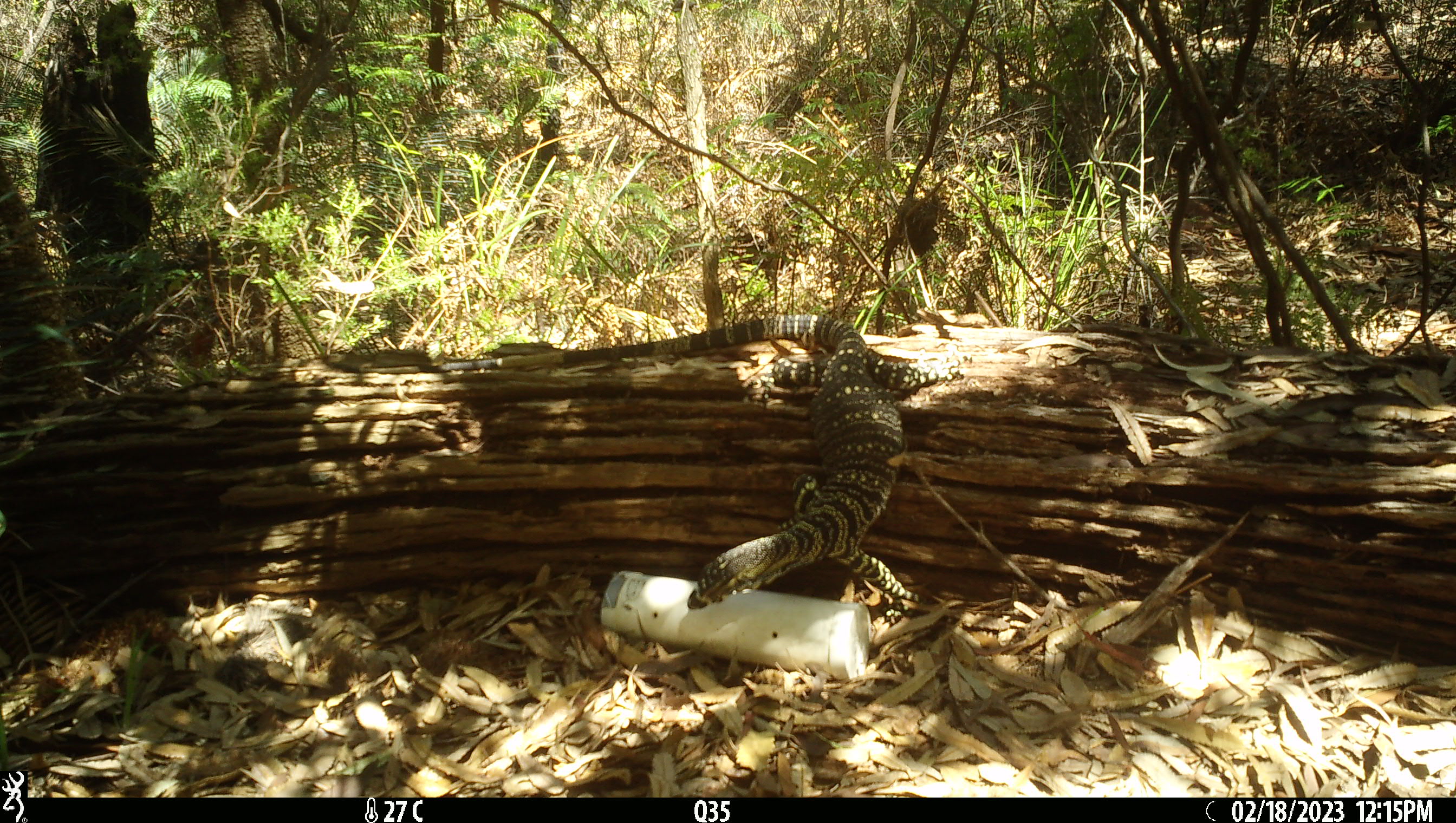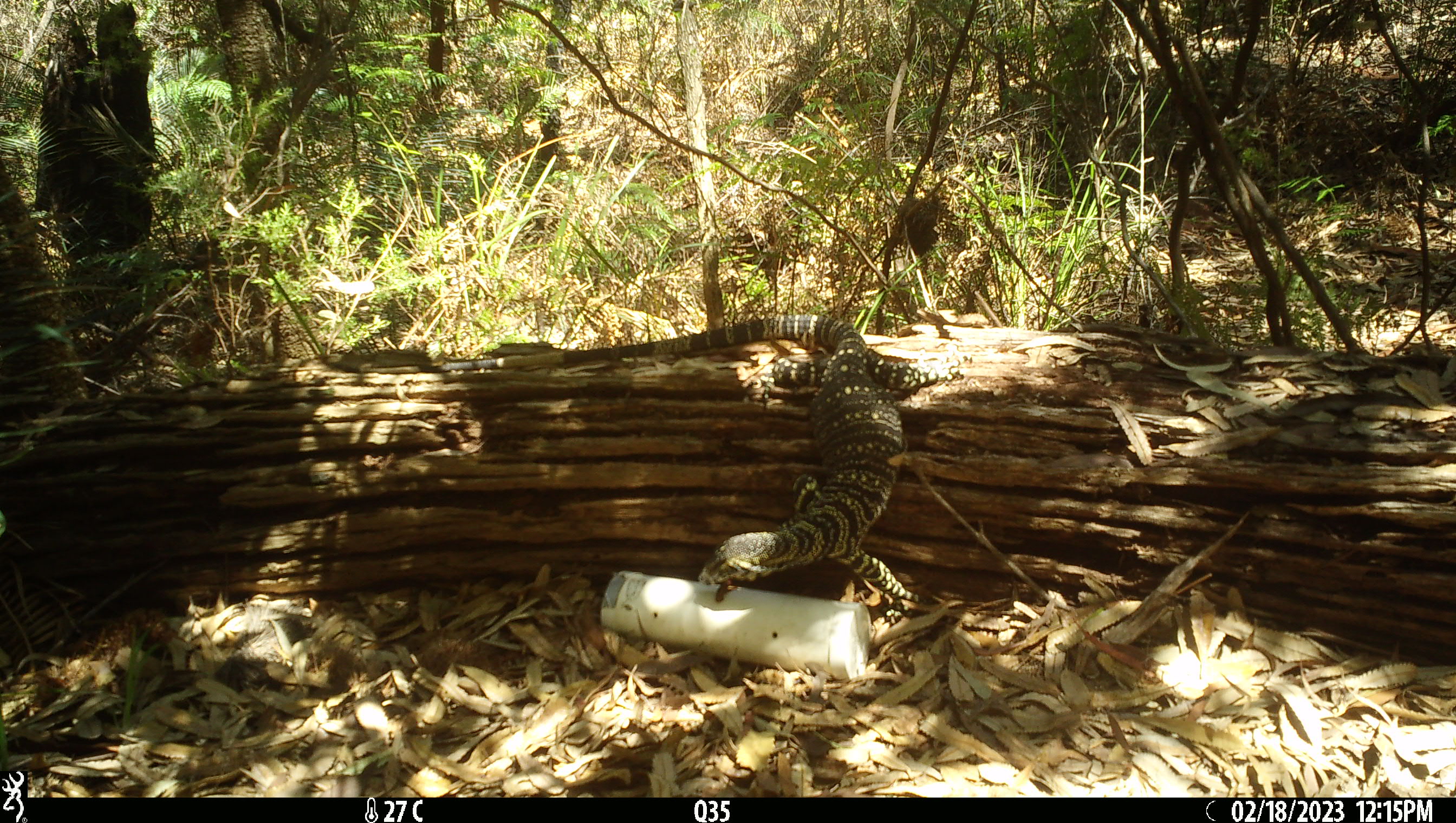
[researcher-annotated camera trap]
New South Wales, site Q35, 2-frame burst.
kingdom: Animalia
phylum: Chordata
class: Reptilia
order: Squamata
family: Varanidae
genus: Varanus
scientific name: Varanus varius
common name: lace monitor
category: goanna